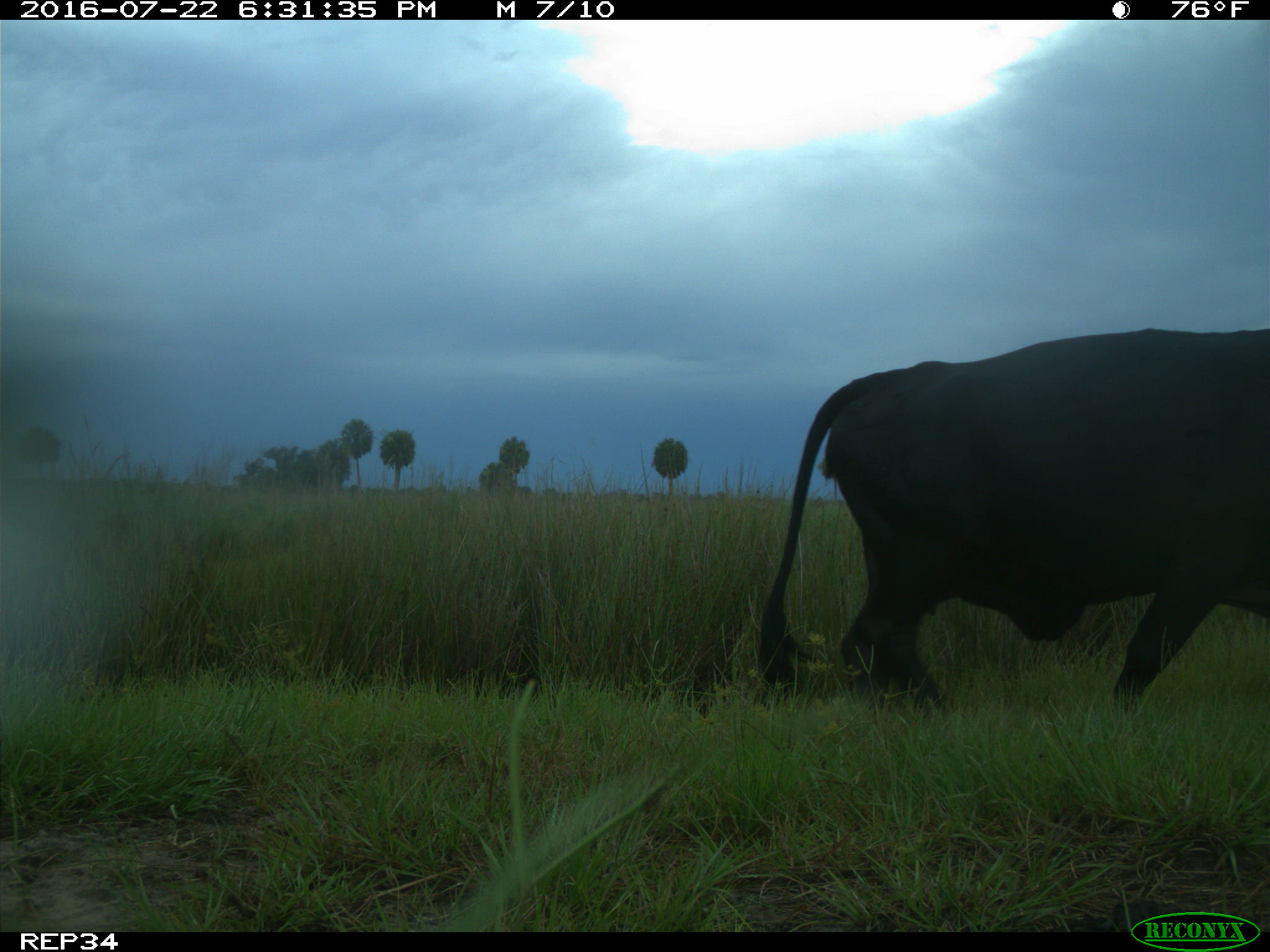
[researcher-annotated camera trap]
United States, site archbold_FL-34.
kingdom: Animalia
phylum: Chordata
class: Mammalia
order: Artiodactyla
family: Bovidae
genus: Bos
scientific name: Bos taurus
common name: domestic cow